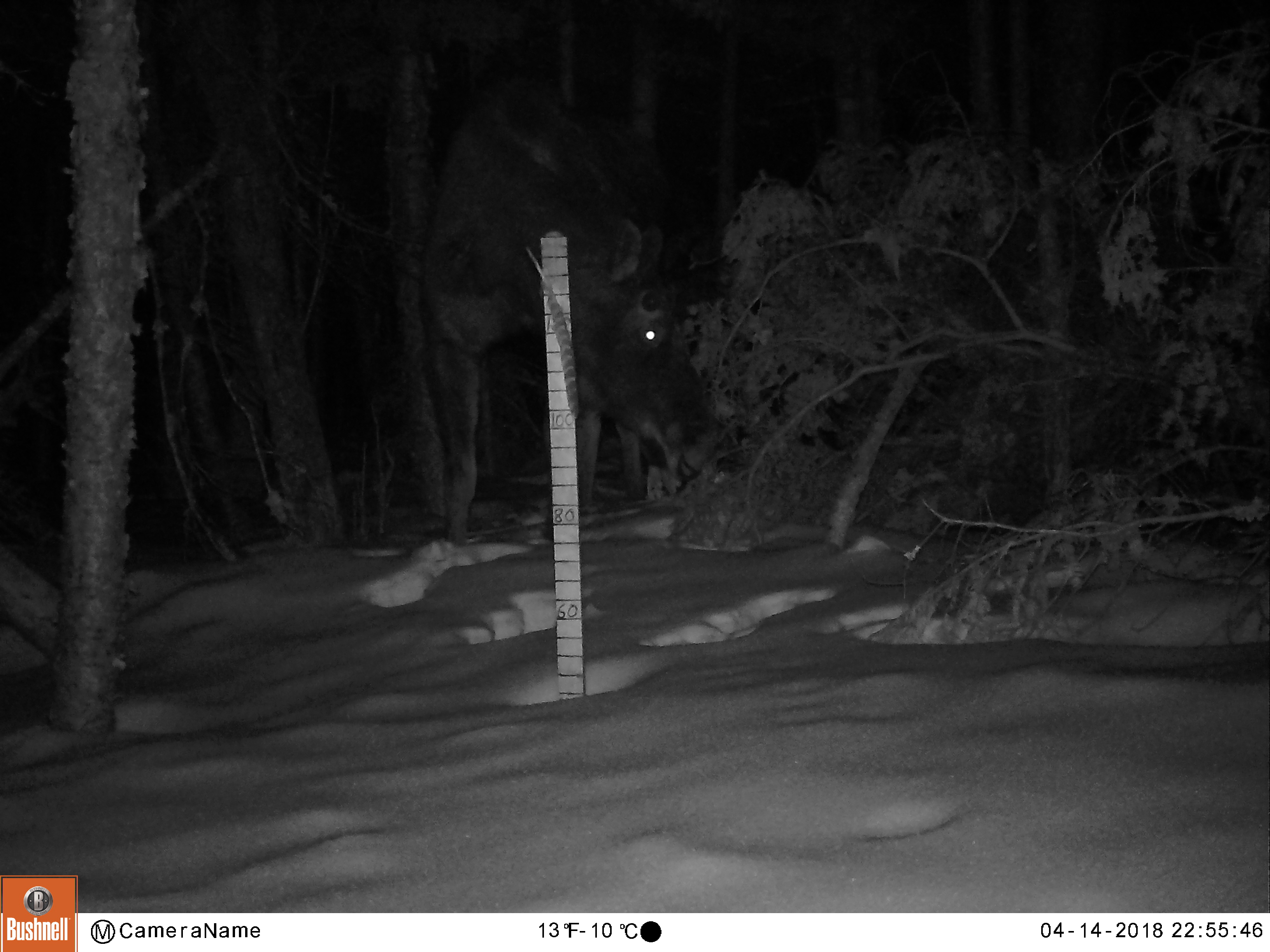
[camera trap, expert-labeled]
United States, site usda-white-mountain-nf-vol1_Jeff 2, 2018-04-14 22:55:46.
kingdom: Animalia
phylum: Chordata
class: Mammalia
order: Artiodactyla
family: Cervidae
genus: Alces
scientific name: Alces alces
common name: moose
Moose (Alces alces).